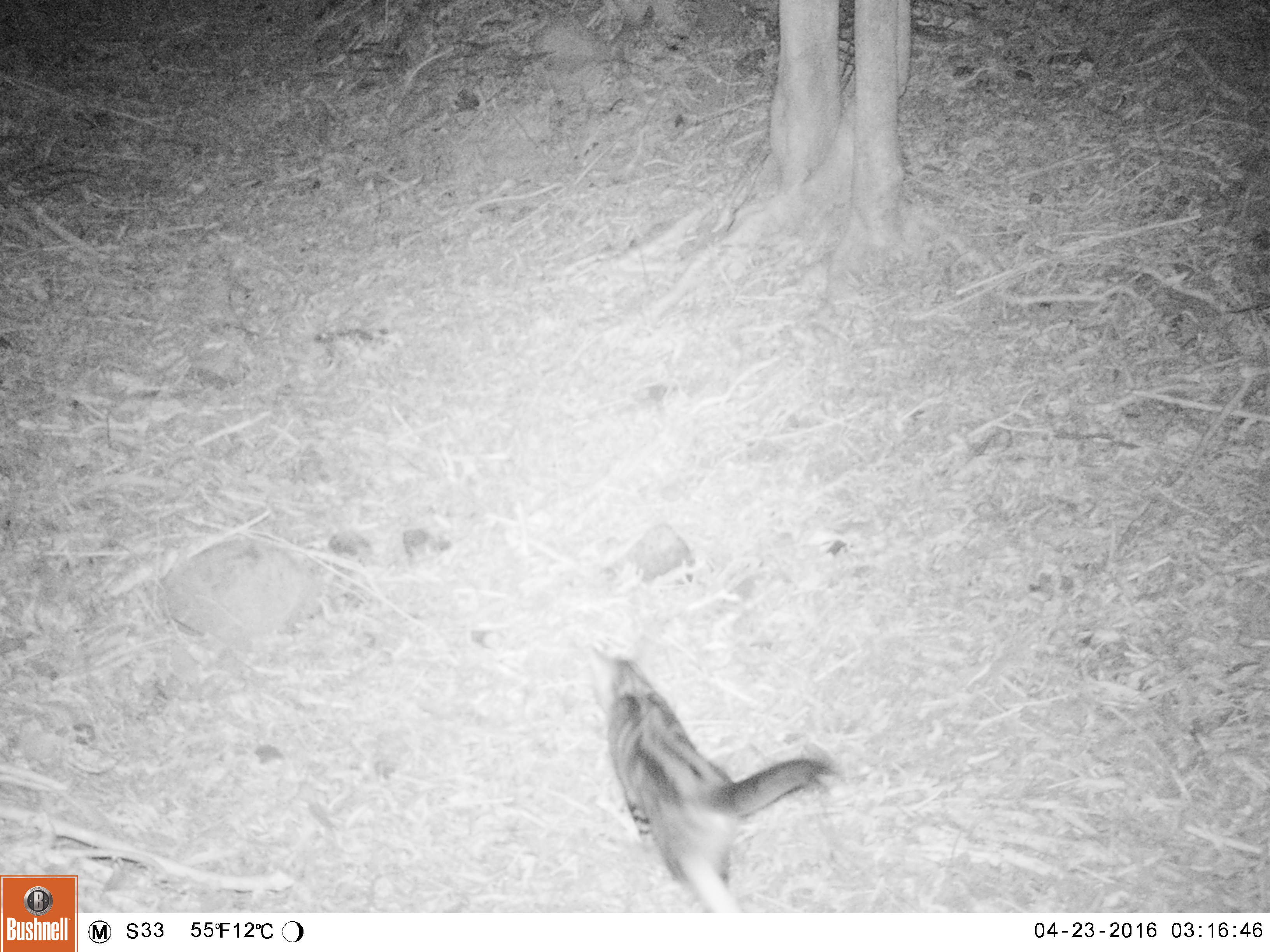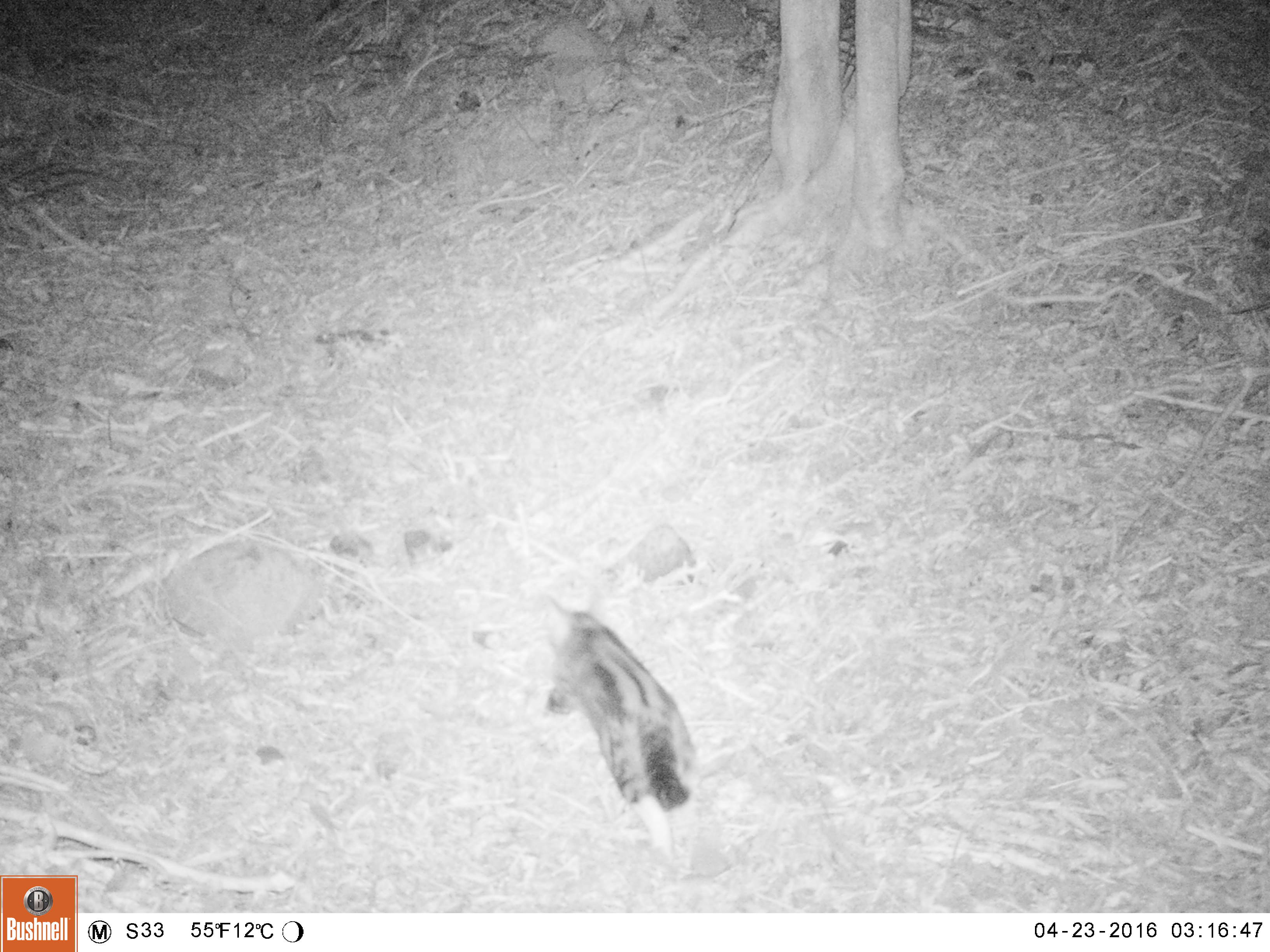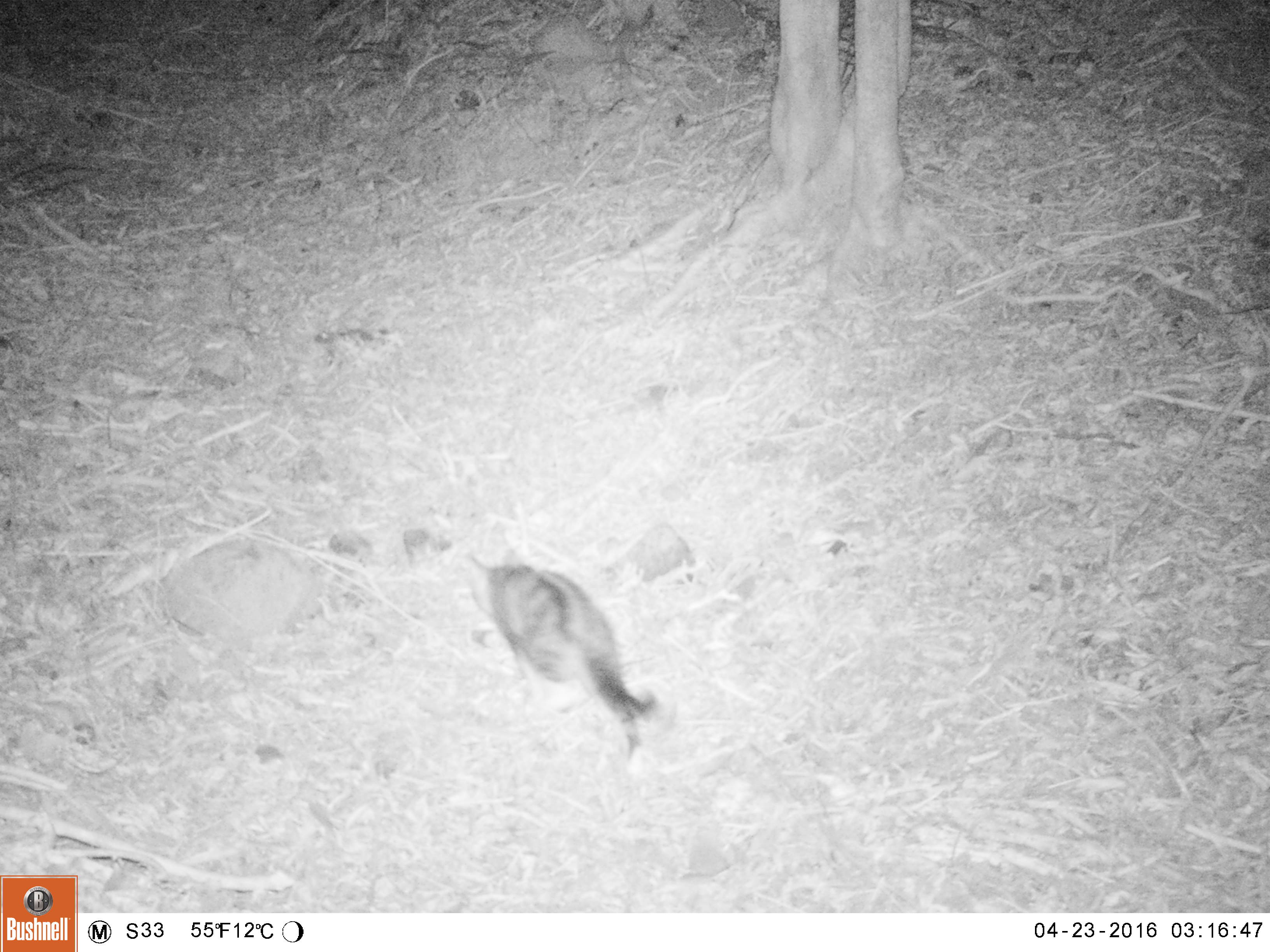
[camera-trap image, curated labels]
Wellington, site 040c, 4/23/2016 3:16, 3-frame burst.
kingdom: Animalia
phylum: Chordata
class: Mammalia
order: Carnivora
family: Felidae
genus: Felis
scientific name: Felis catus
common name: cat